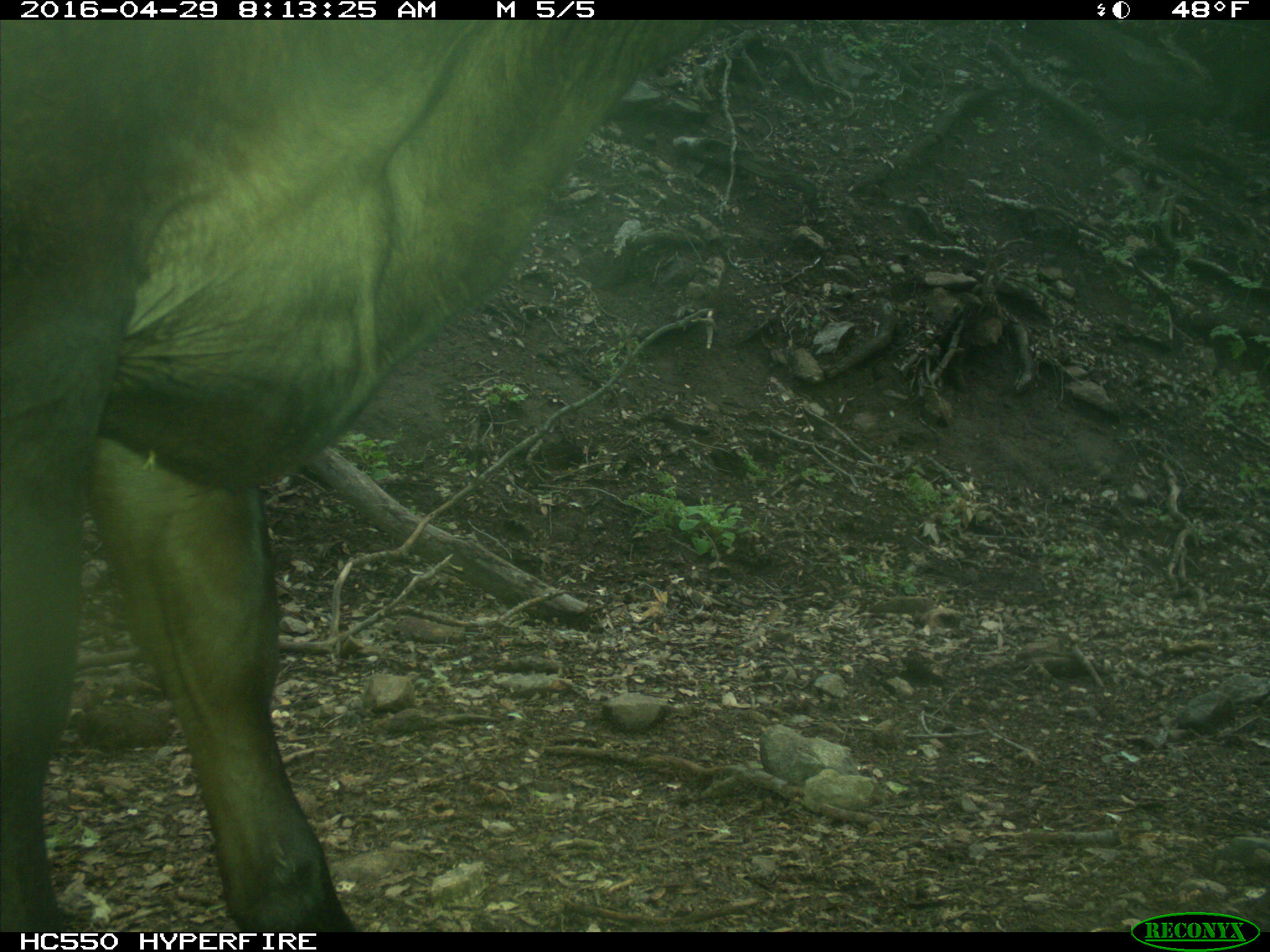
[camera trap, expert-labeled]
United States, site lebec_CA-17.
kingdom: Animalia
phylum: Chordata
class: Mammalia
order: Artiodactyla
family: Bovidae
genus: Bos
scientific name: Bos taurus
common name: domestic cow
Bos taurus (domestic cow).